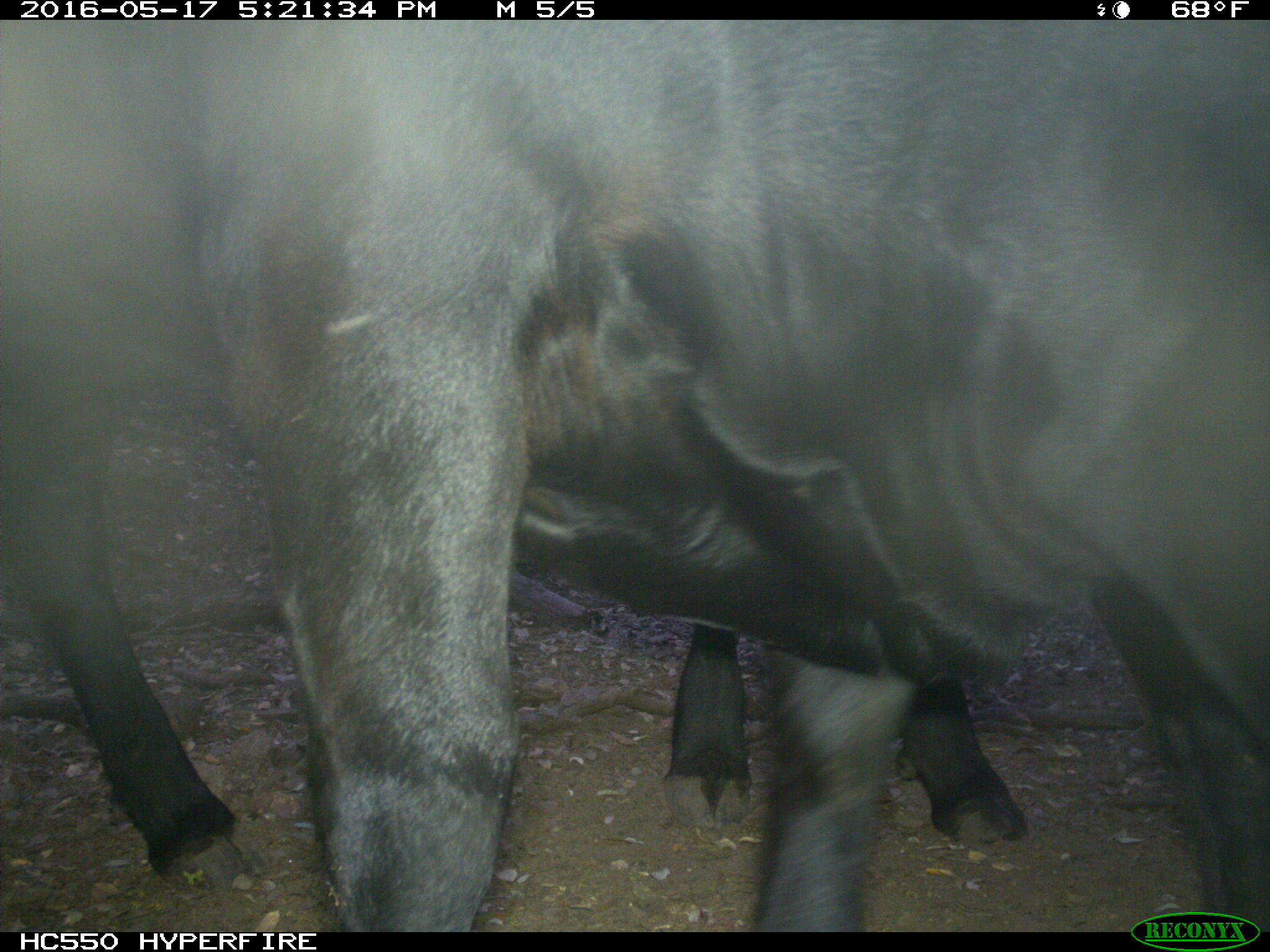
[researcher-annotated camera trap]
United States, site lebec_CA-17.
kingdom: Animalia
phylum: Chordata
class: Mammalia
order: Artiodactyla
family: Bovidae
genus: Bos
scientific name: Bos taurus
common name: domestic cow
Bos taurus (domestic cow).